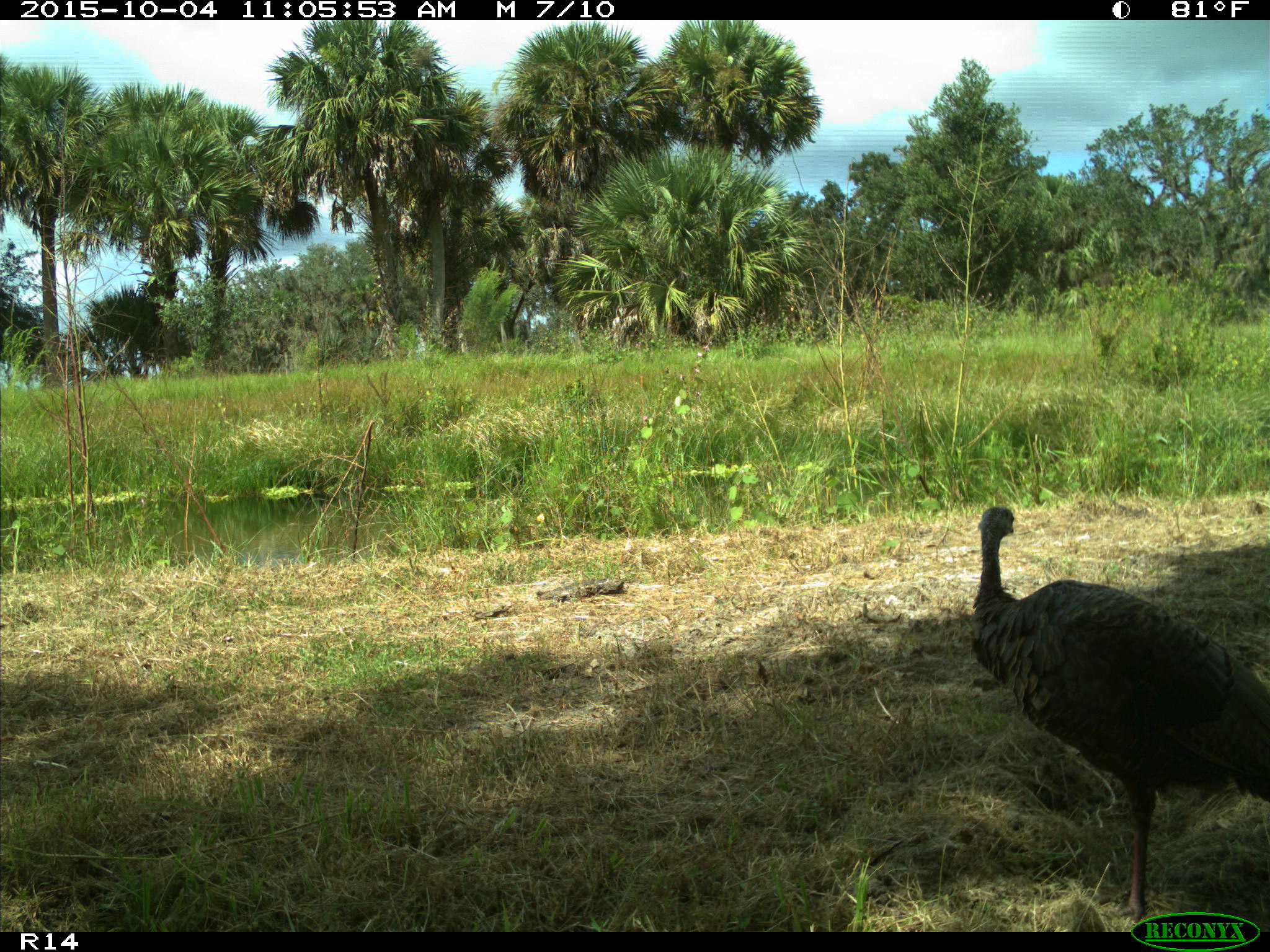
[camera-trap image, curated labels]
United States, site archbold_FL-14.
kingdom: Animalia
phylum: Chordata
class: Aves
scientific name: Aves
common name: birds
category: unidentified bird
Unidentified bird (birds) (Aves).